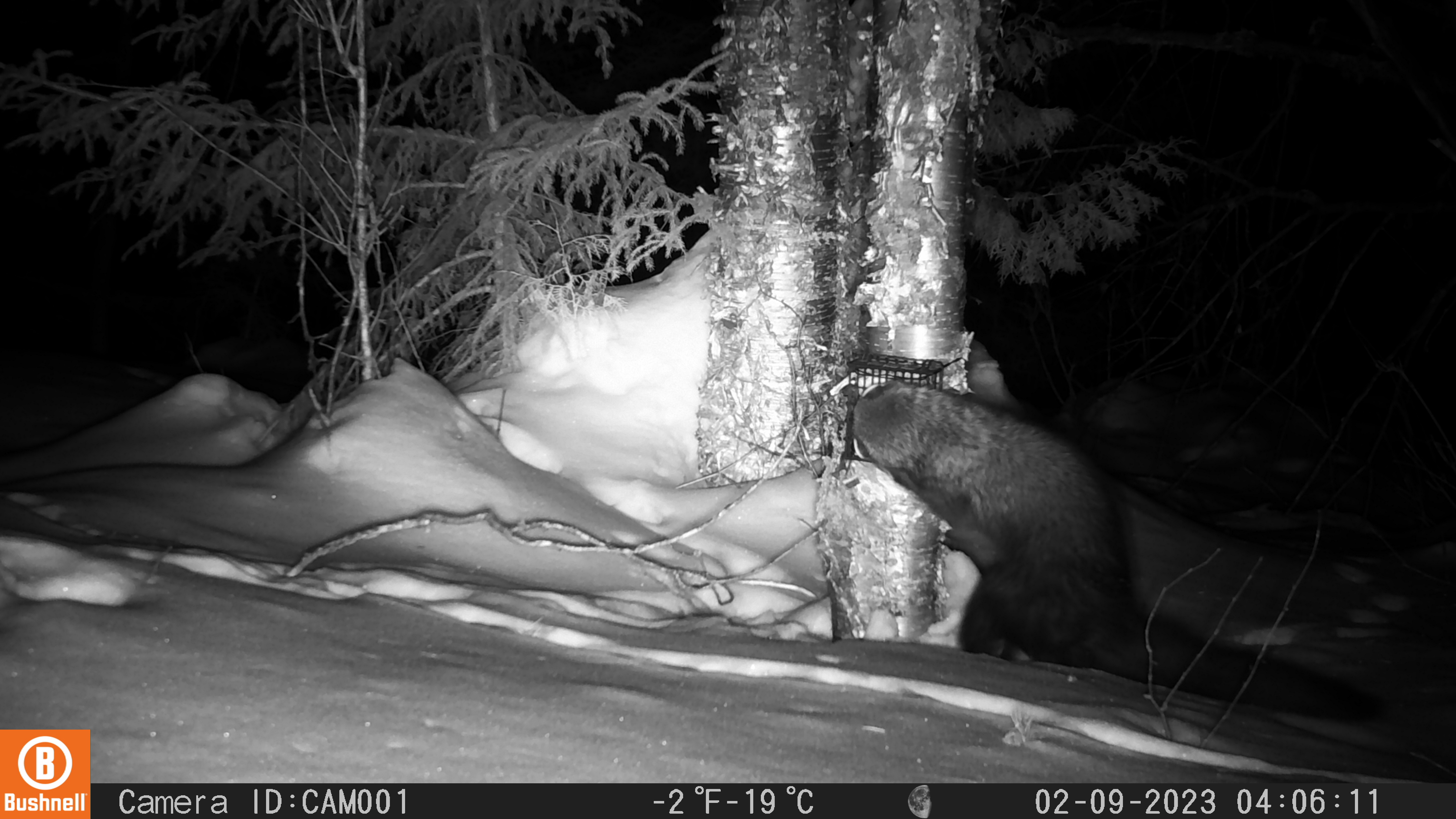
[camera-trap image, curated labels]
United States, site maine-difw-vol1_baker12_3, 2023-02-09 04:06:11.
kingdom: Animalia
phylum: Chordata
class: Mammalia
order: Carnivora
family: Mustelidae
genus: Pekania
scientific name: Pekania pennanti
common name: fisher